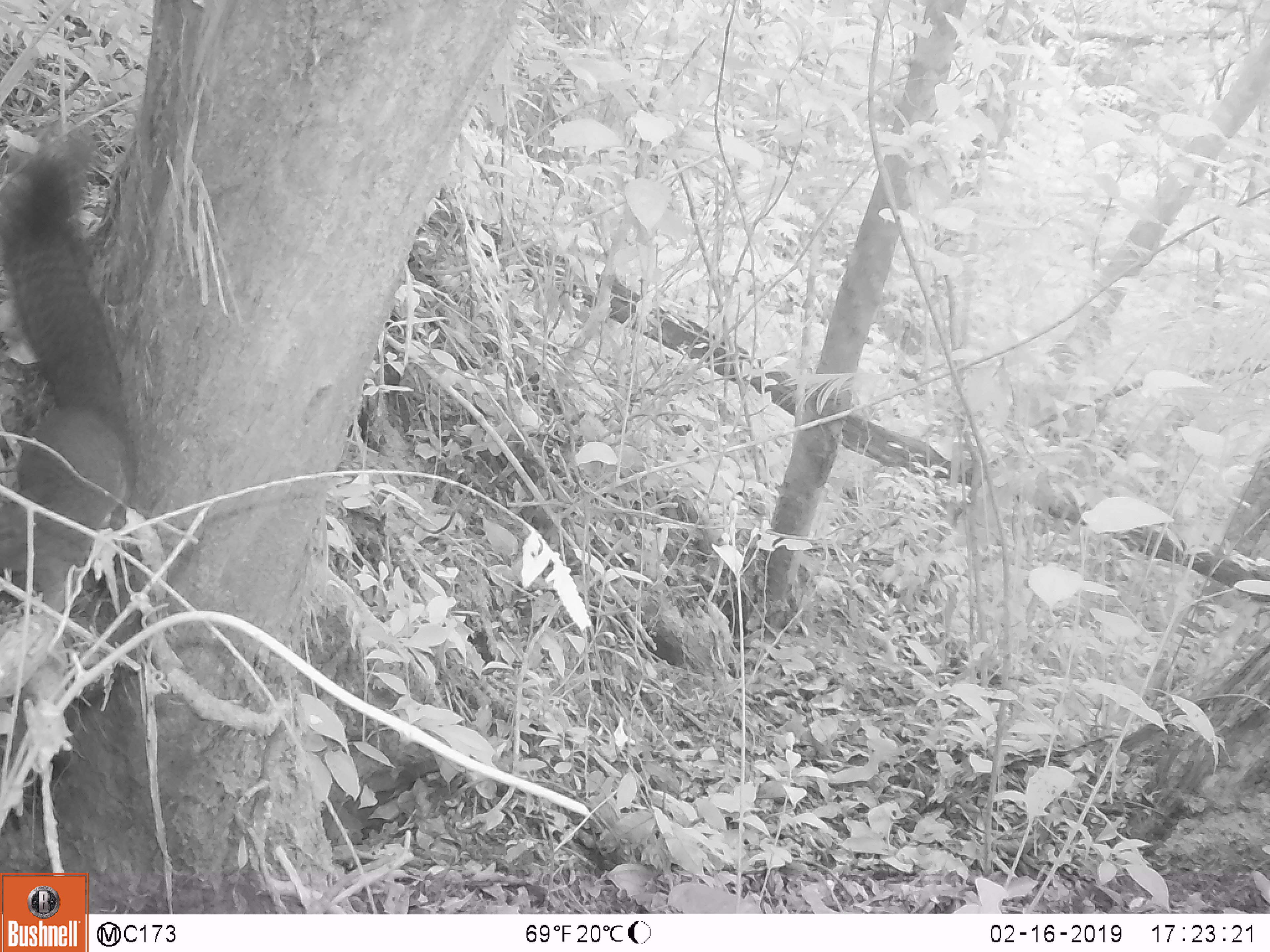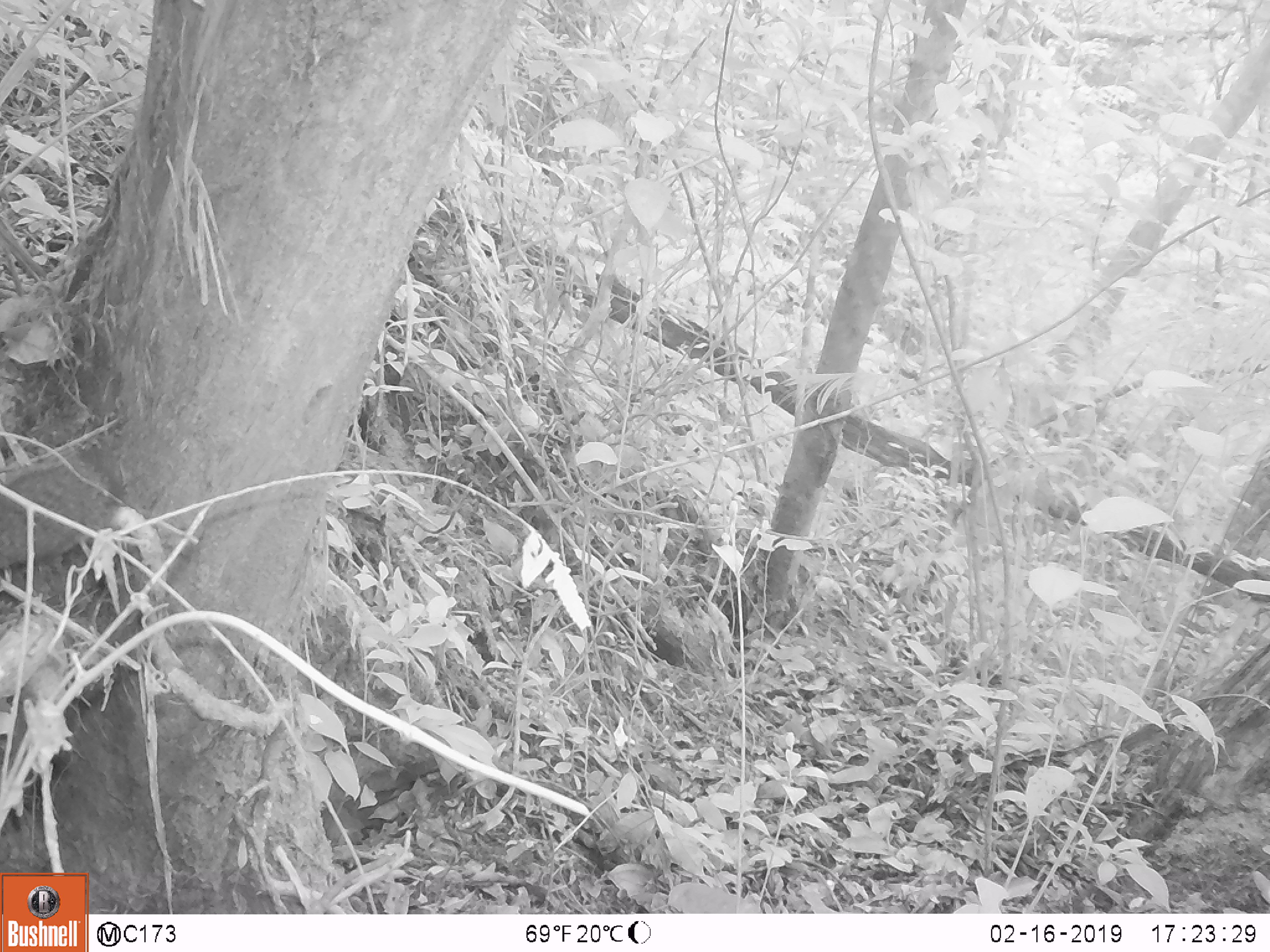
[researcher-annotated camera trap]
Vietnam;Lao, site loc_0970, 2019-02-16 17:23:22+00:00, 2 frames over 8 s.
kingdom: Animalia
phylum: Chordata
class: Mammalia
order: Rodentia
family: Sciuridae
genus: Sciurus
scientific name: Sciurus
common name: squirrel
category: unidentified squirrel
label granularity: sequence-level